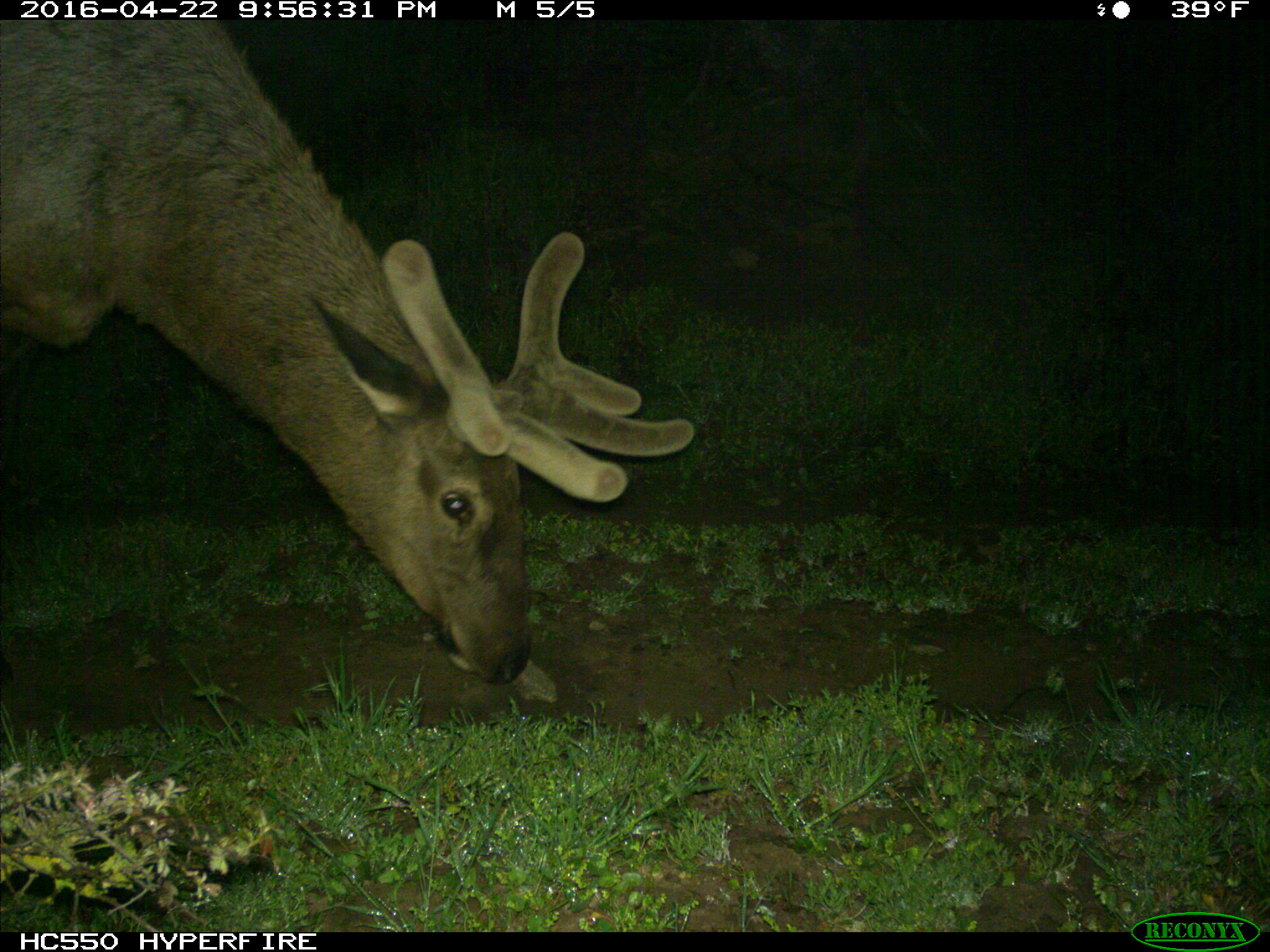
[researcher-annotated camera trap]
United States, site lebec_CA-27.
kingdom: Animalia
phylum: Chordata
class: Mammalia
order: Artiodactyla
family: Cervidae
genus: Cervus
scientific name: Cervus canadensis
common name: elk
Cervus canadensis (elk).